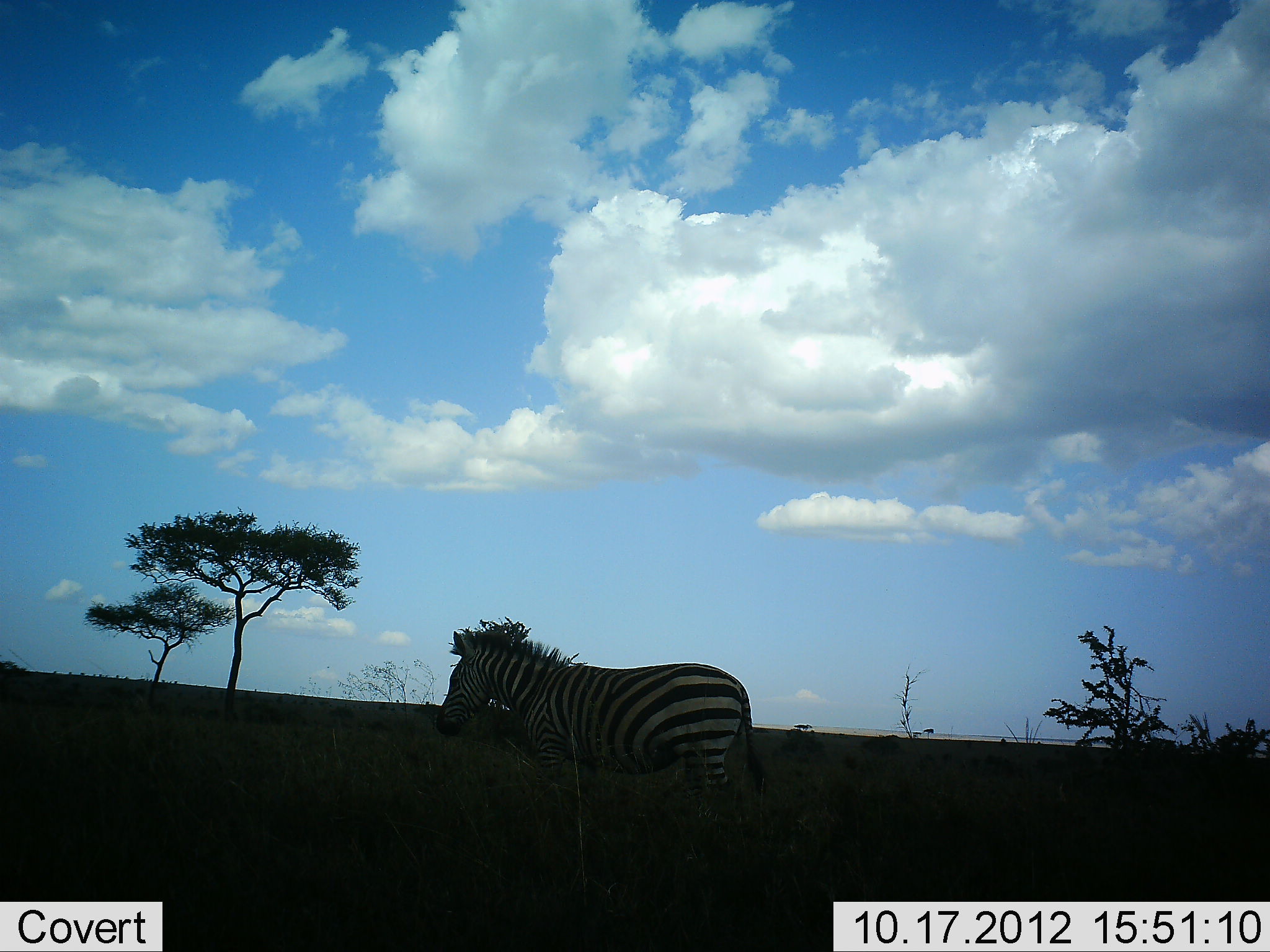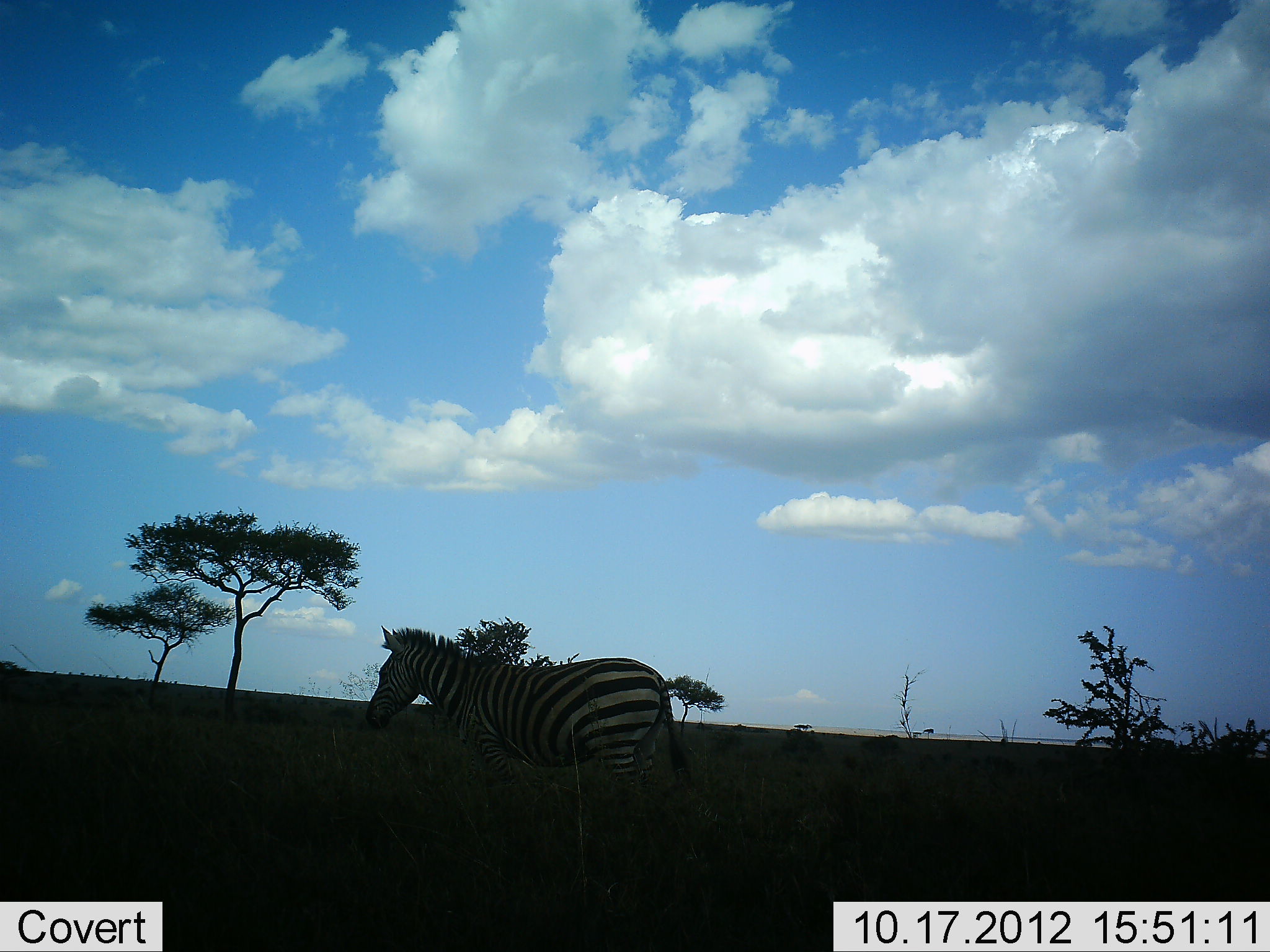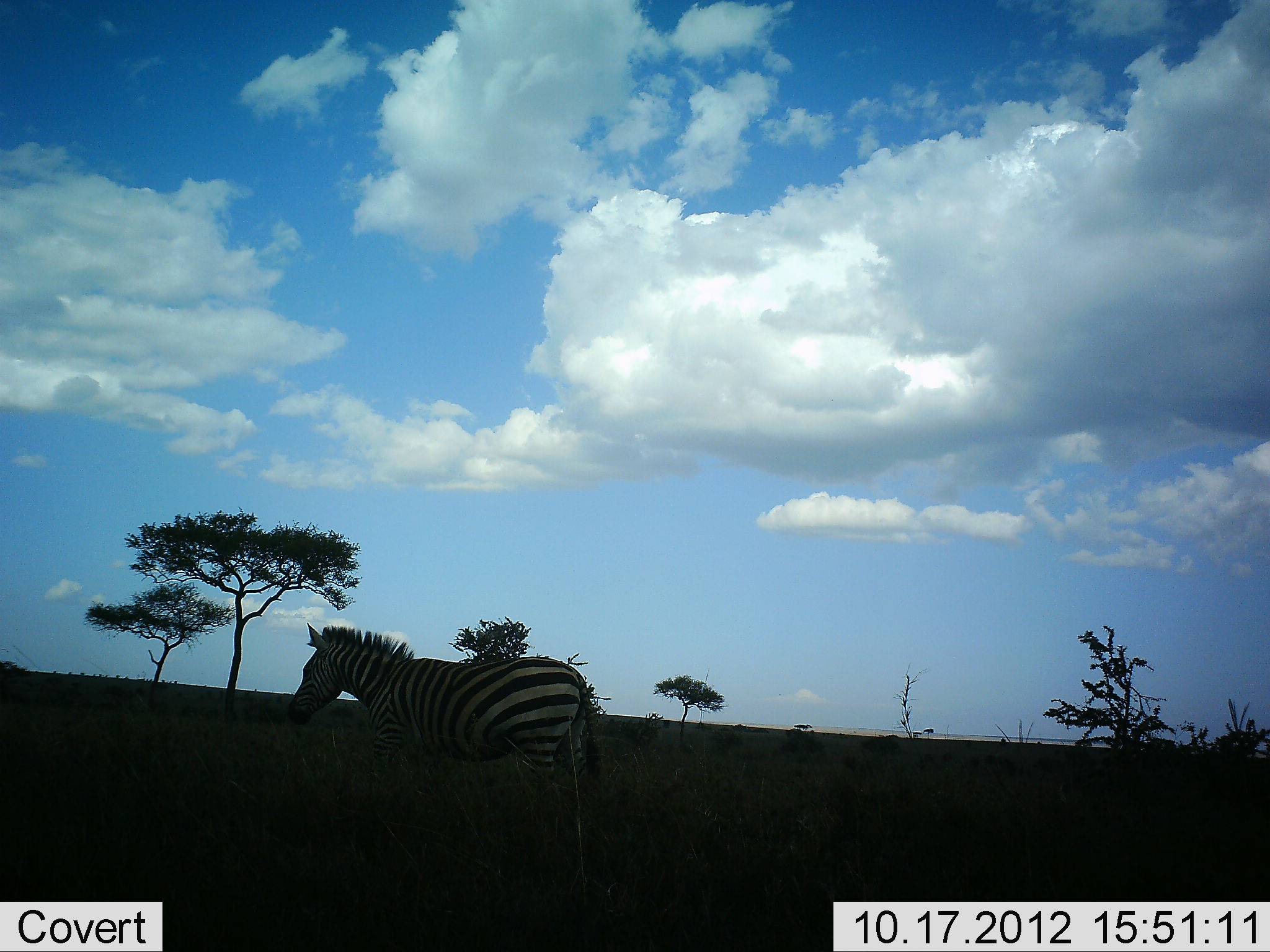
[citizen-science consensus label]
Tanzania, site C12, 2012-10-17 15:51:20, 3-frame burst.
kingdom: Animalia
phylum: Chordata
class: Mammalia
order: Perissodactyla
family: Equidae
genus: Equus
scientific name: Equus quagga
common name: plains zebra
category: zebra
Zebra (plains zebra) (Equus quagga), count 1. Behavior (volunteer vote fractions): standing 10%, resting 0%, moving 90%, interacting 0%. Young present (vote fraction): 0%. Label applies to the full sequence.